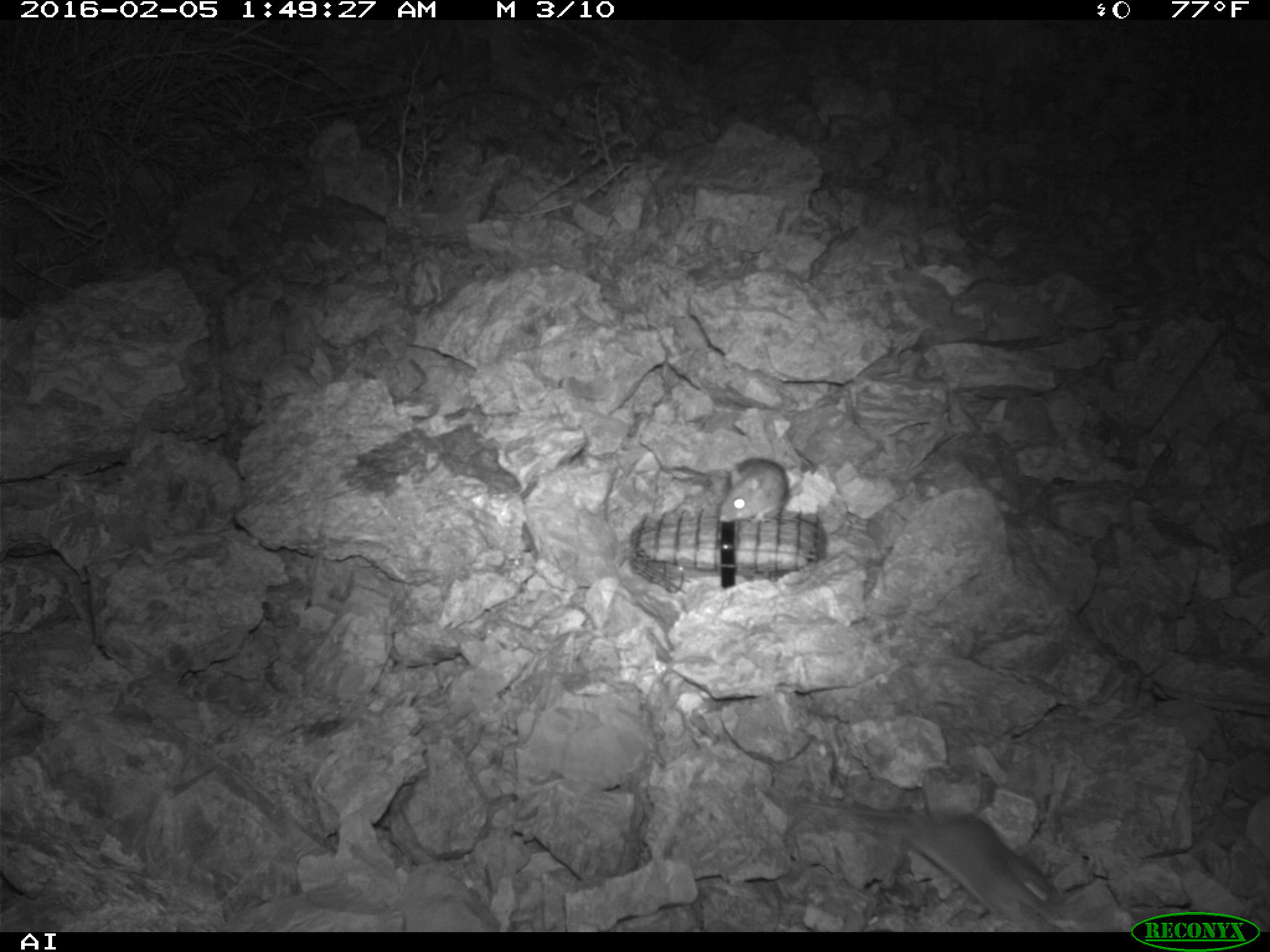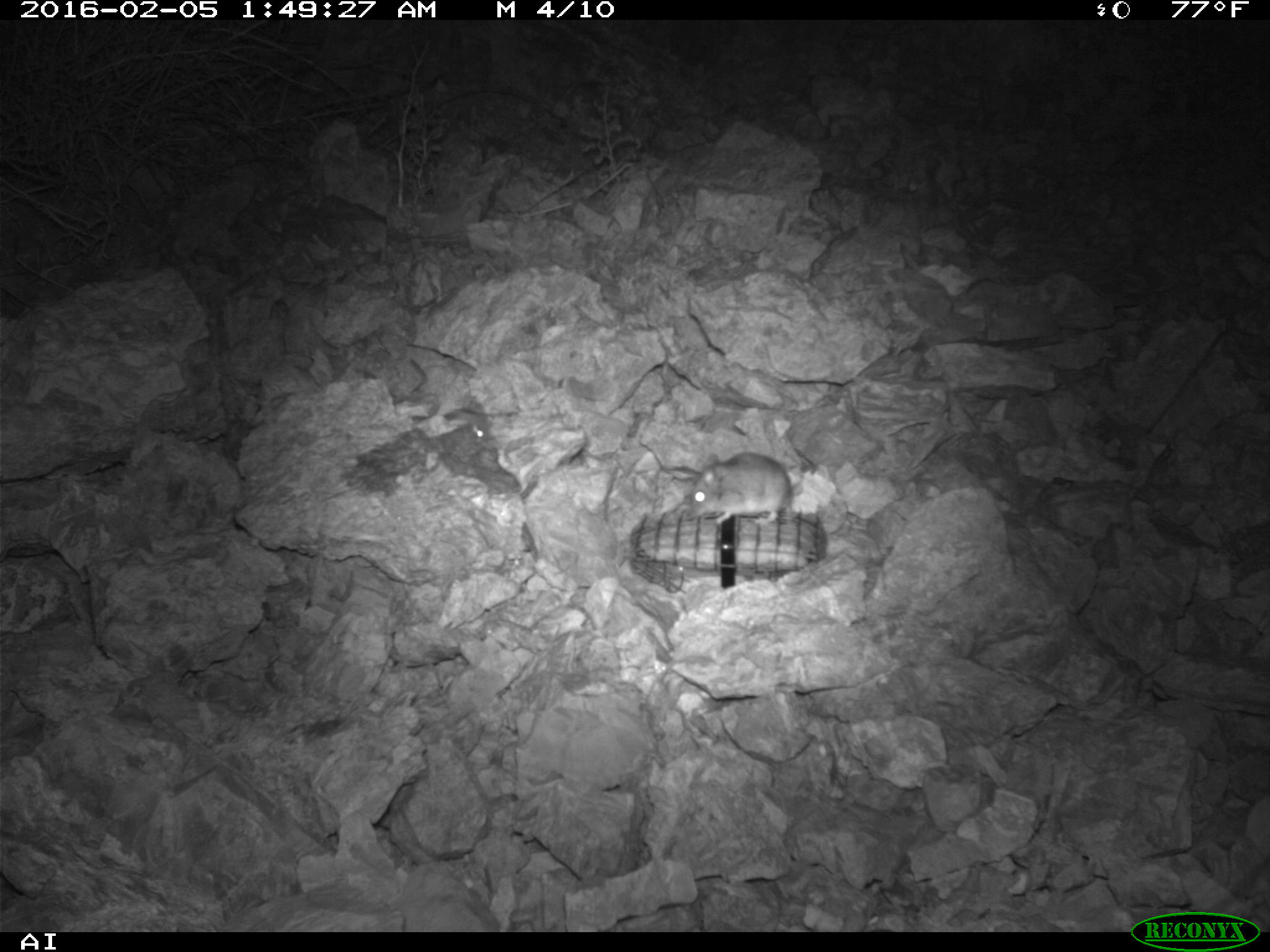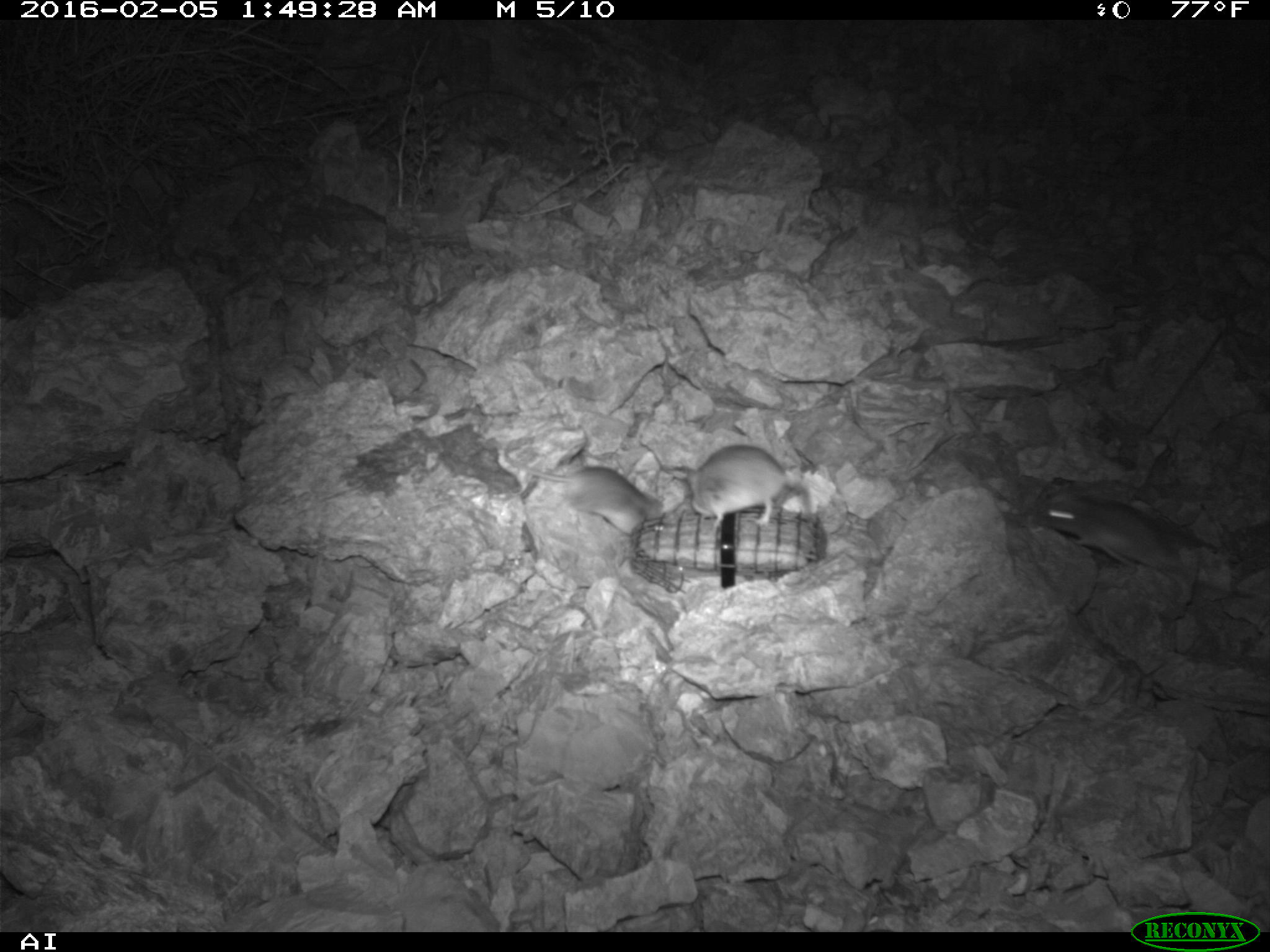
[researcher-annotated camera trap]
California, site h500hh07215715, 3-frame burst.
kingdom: Animalia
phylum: Chordata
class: Mammalia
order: Rodentia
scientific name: Rodentia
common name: rodent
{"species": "rodent (Rodentia)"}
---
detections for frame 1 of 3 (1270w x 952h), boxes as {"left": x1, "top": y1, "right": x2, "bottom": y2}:
rodent: {"left": 791, "top": 800, "right": 1057, "bottom": 932}; {"left": 719, "top": 458, "right": 789, "bottom": 523}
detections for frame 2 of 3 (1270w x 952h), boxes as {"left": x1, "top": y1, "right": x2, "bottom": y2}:
rodent: {"left": 684, "top": 451, "right": 795, "bottom": 527}; {"left": 439, "top": 408, "right": 492, "bottom": 440}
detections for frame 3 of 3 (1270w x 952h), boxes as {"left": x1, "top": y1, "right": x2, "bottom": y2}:
rodent: {"left": 502, "top": 440, "right": 663, "bottom": 535}; {"left": 672, "top": 444, "right": 814, "bottom": 543}; {"left": 1033, "top": 486, "right": 1184, "bottom": 573}